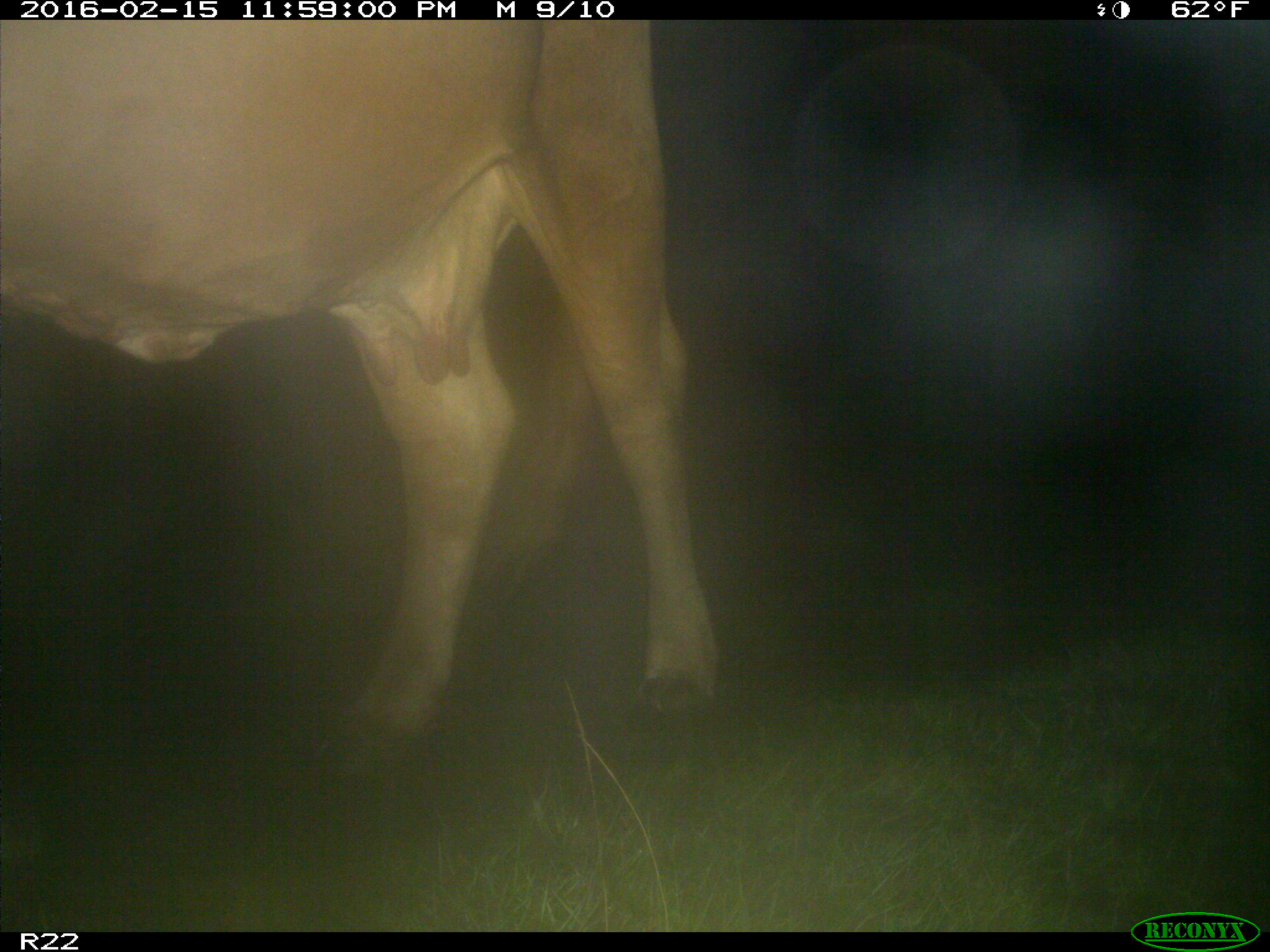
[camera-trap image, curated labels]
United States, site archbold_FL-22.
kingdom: Animalia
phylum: Chordata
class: Mammalia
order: Artiodactyla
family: Bovidae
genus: Bos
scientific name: Bos taurus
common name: domestic cow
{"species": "Bos taurus (domestic cow)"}